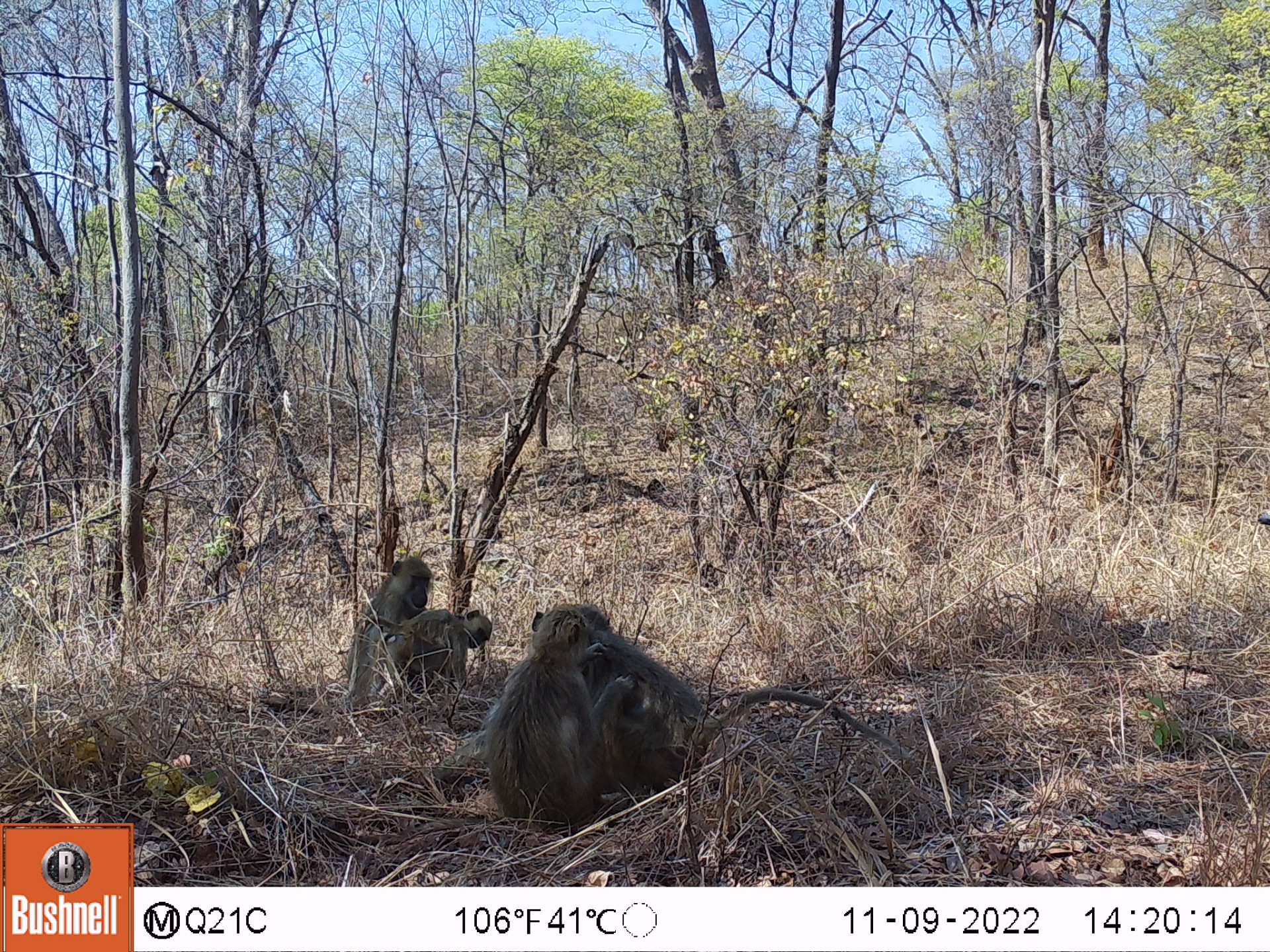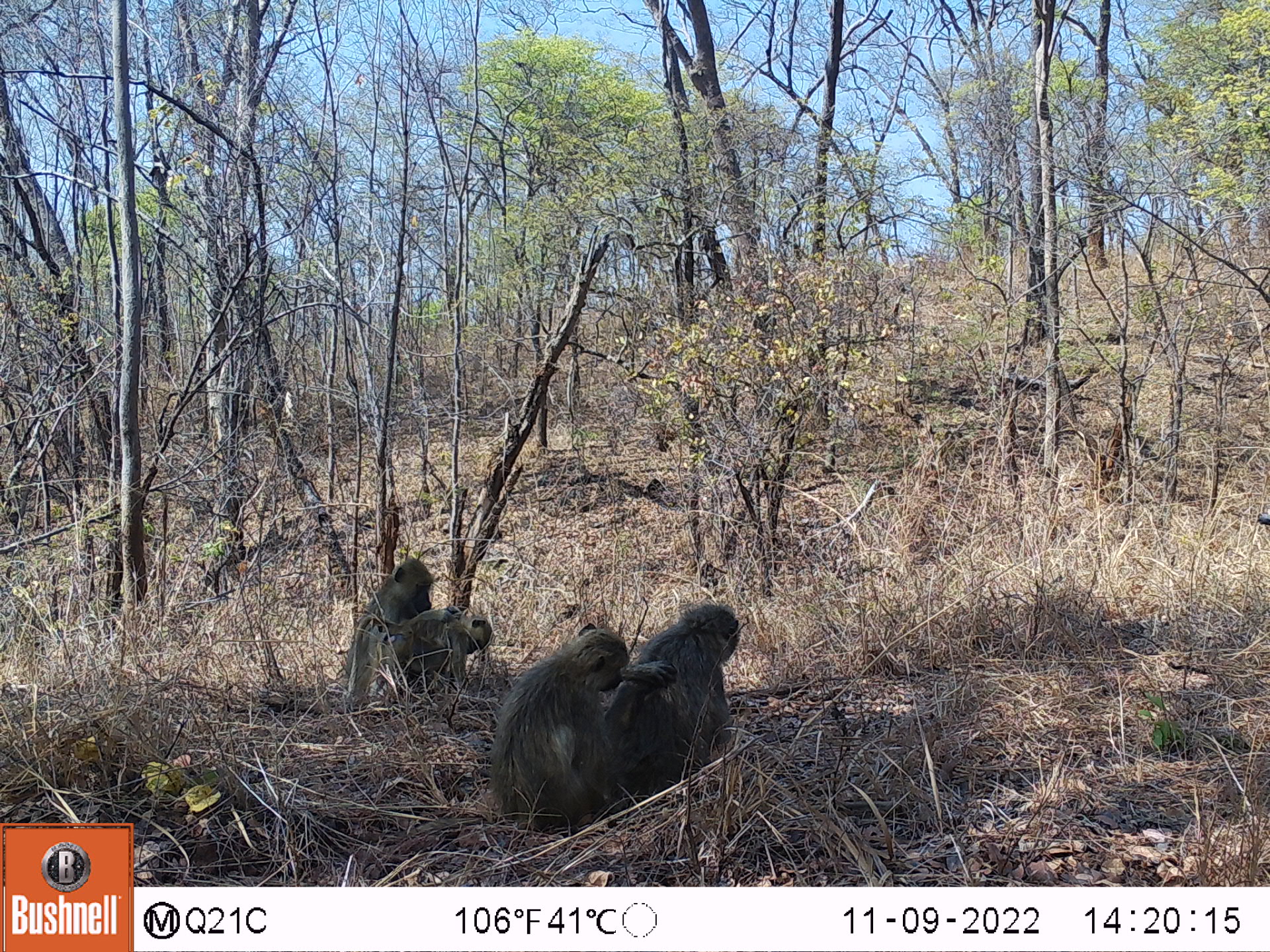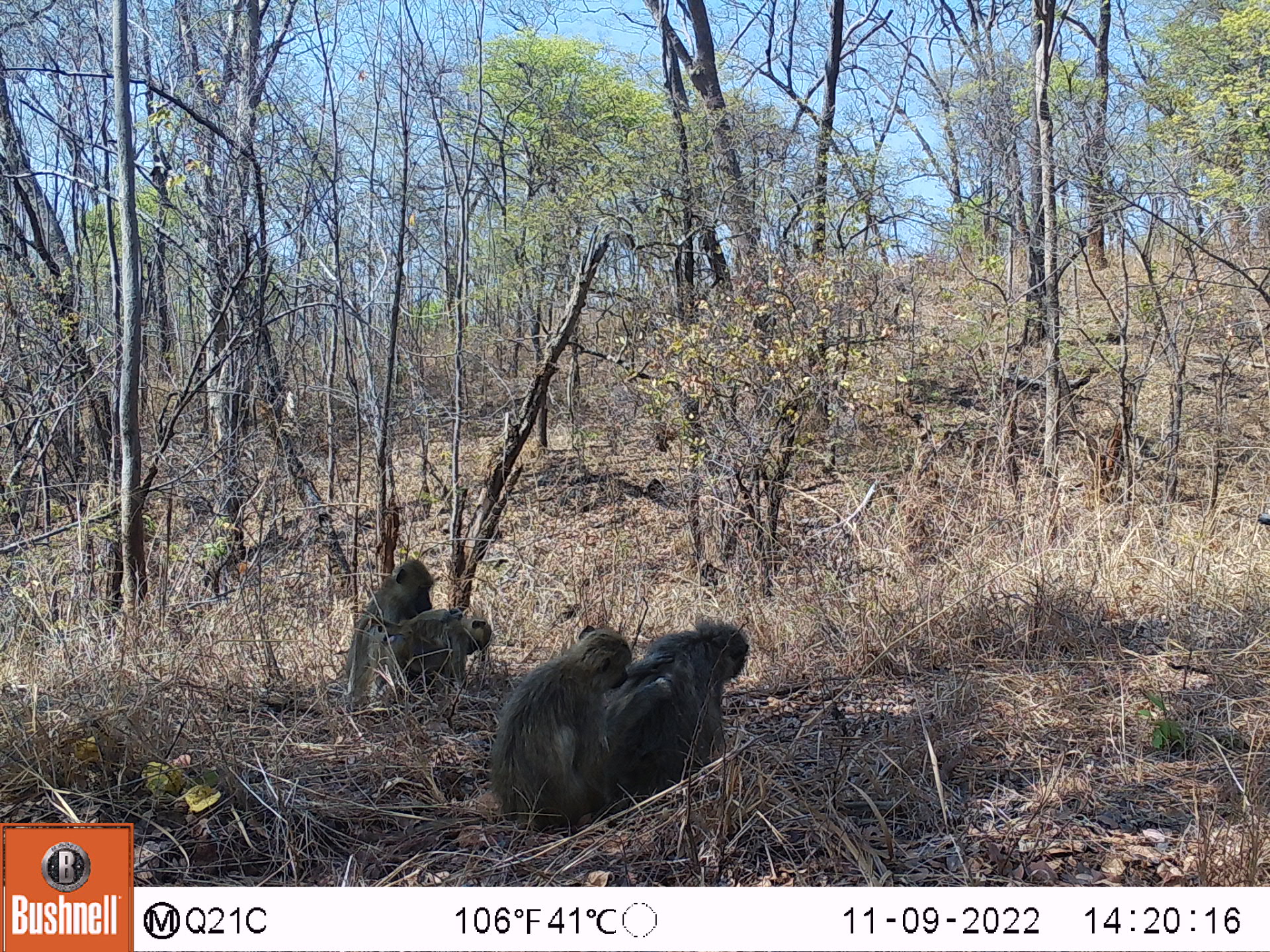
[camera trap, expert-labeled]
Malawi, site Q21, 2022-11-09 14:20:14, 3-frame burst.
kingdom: Animalia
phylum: Chordata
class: Mammalia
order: Primates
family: Cercopithecidae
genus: Papio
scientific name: Papio cynocephalus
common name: yellow baboon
Yellow baboon (Papio cynocephalus), count 4.